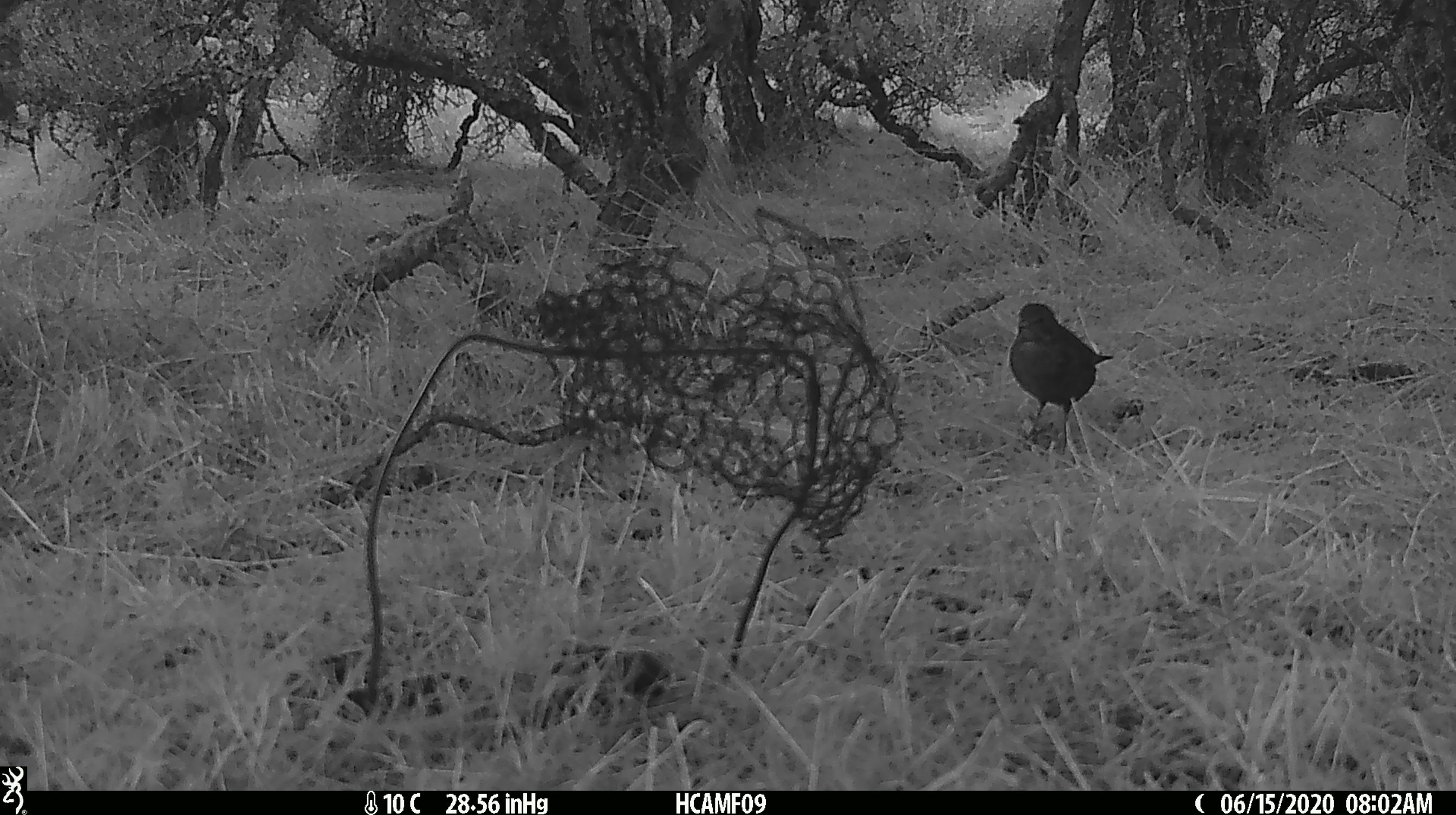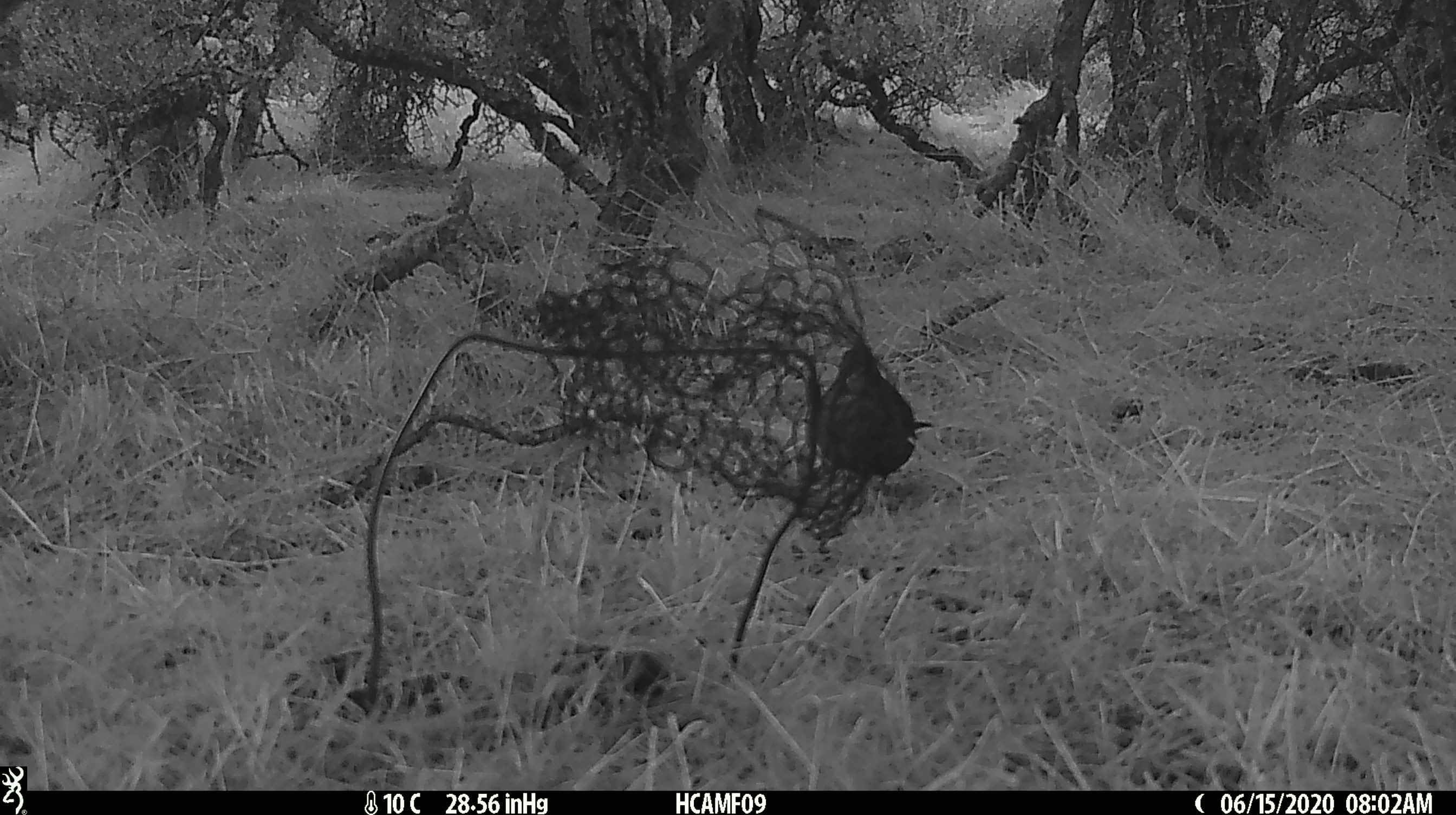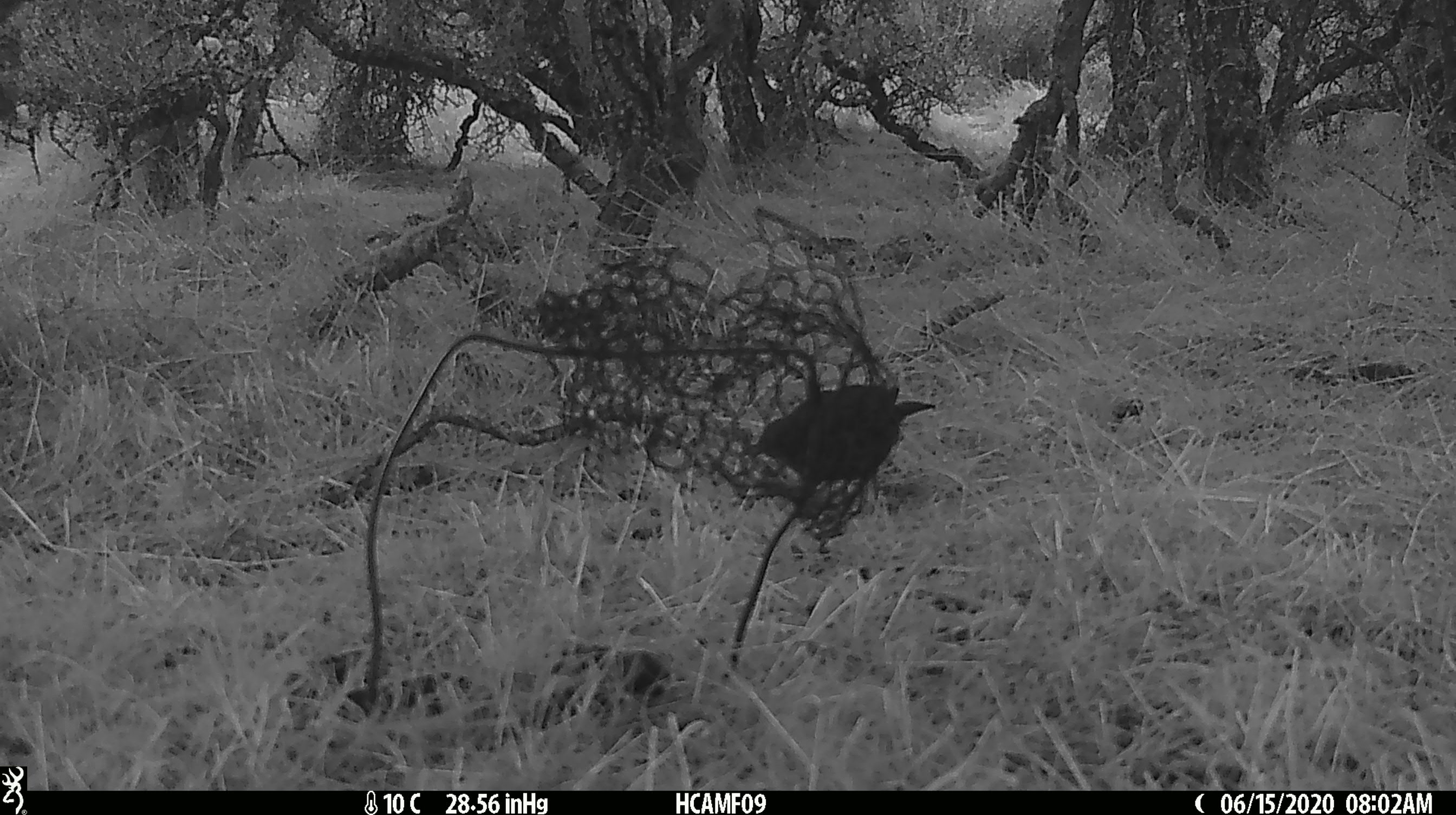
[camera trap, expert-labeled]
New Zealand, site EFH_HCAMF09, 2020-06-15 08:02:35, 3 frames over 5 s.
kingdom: Animalia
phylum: Chordata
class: Aves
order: Passeriformes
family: Turdidae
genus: Turdus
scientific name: Turdus philomelos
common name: song thrush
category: thrush